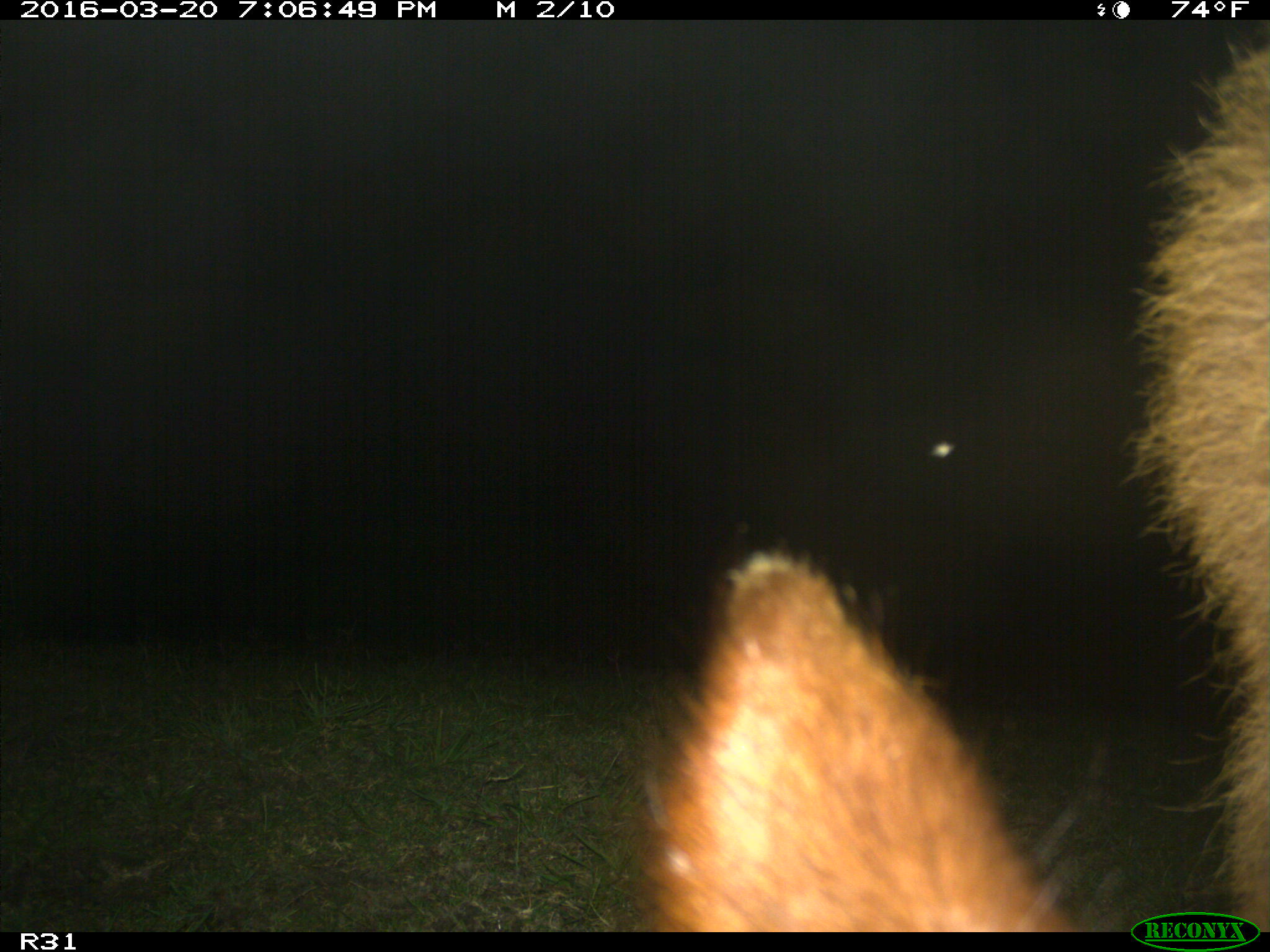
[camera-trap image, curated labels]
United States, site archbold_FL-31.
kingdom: Animalia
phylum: Chordata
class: Mammalia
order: Artiodactyla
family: Bovidae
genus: Bos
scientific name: Bos taurus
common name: domestic cow